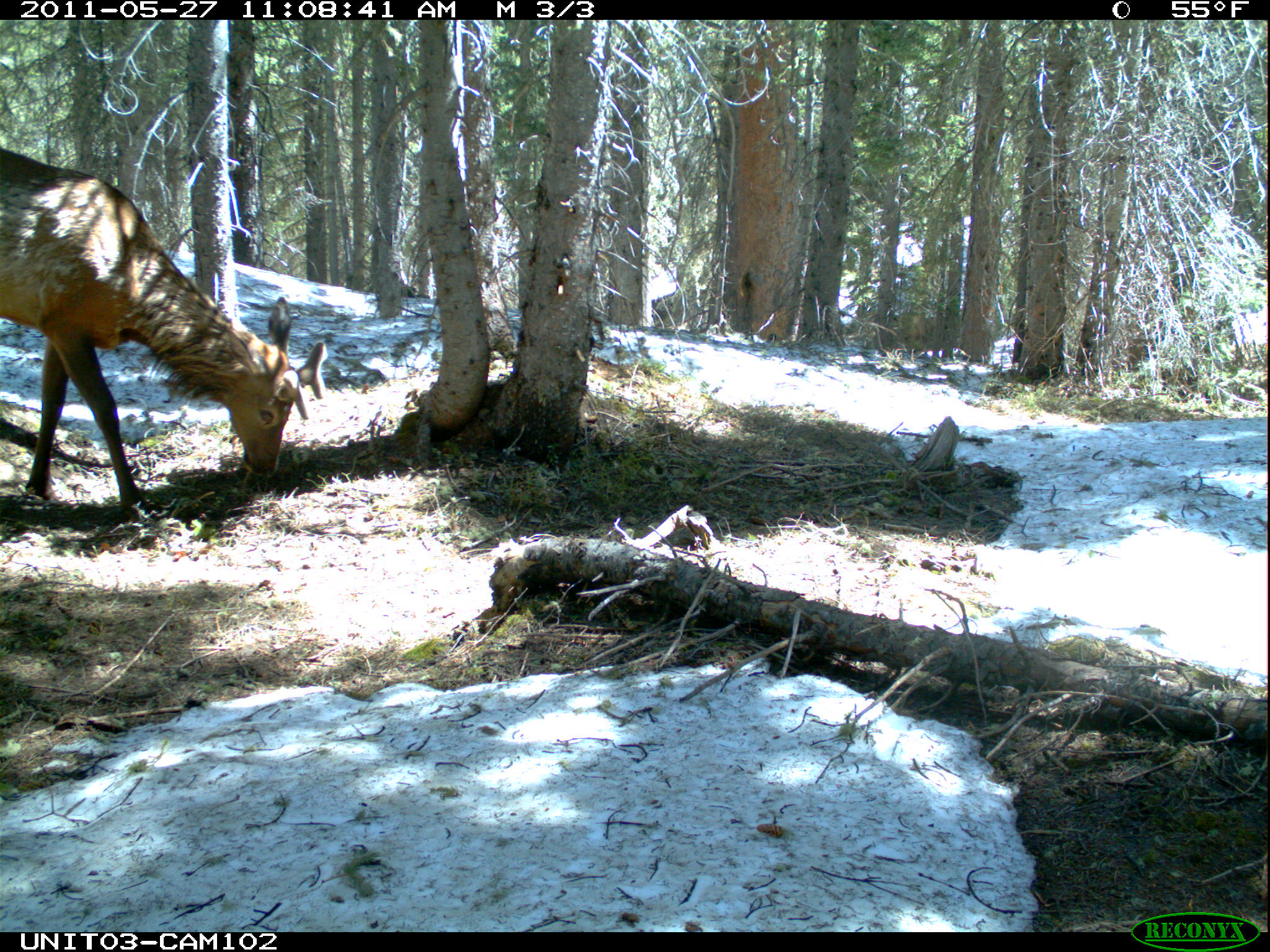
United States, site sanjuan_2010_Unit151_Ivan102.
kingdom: Animalia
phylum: Chordata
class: Mammalia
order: Artiodactyla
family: Cervidae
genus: Cervus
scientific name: Cervus elaphus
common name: red deer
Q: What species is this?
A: Cervus elaphus (red deer).